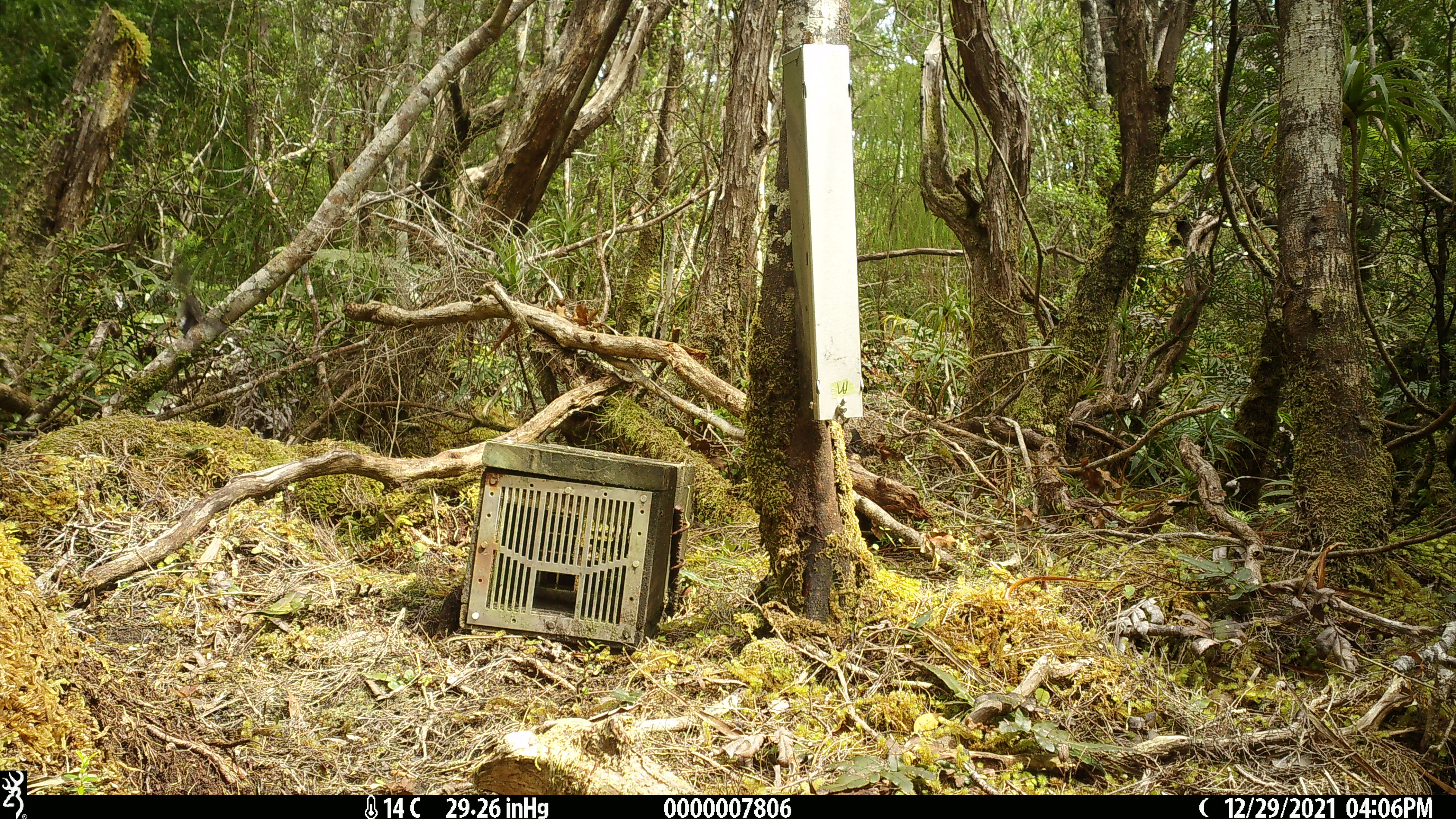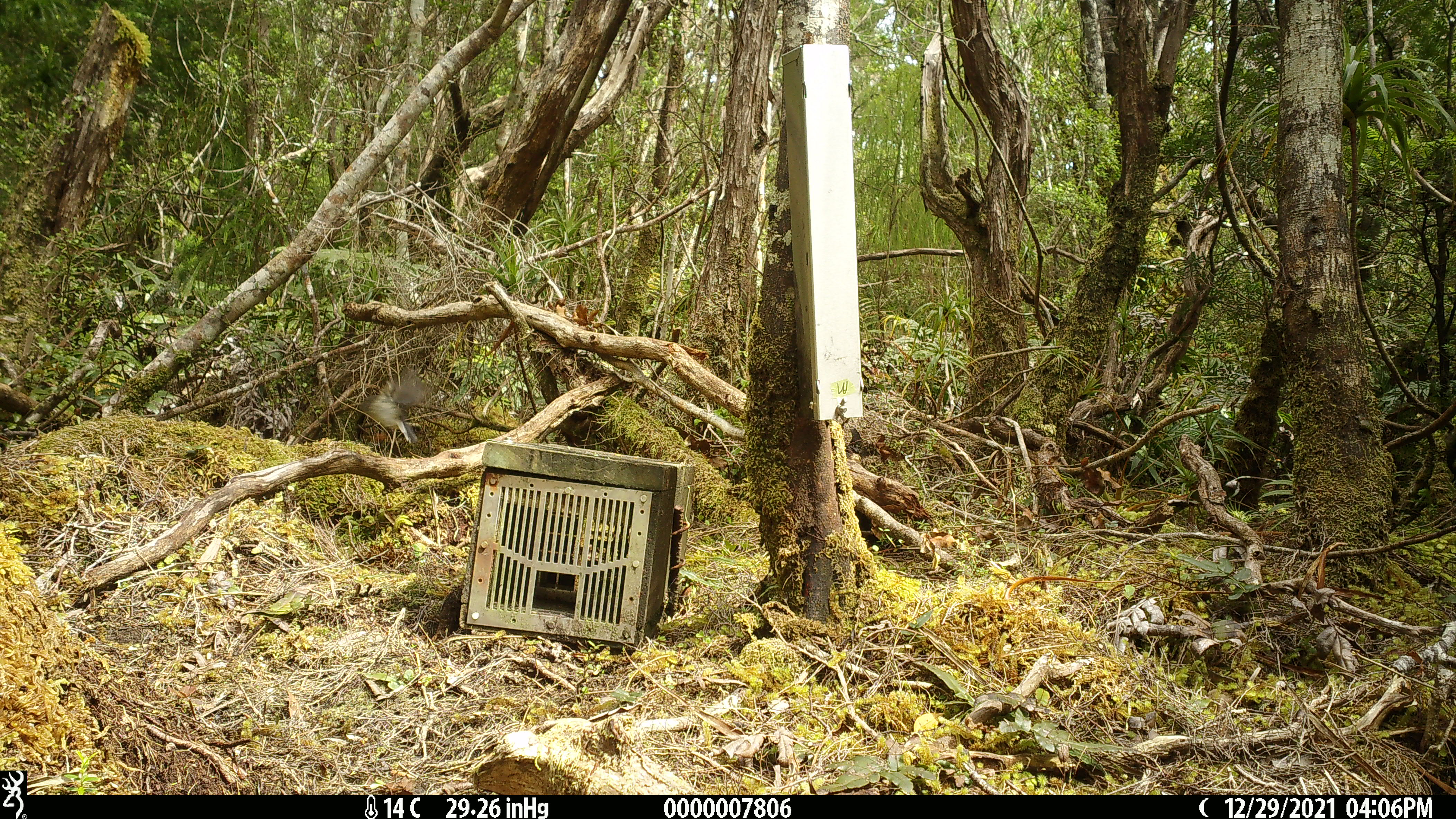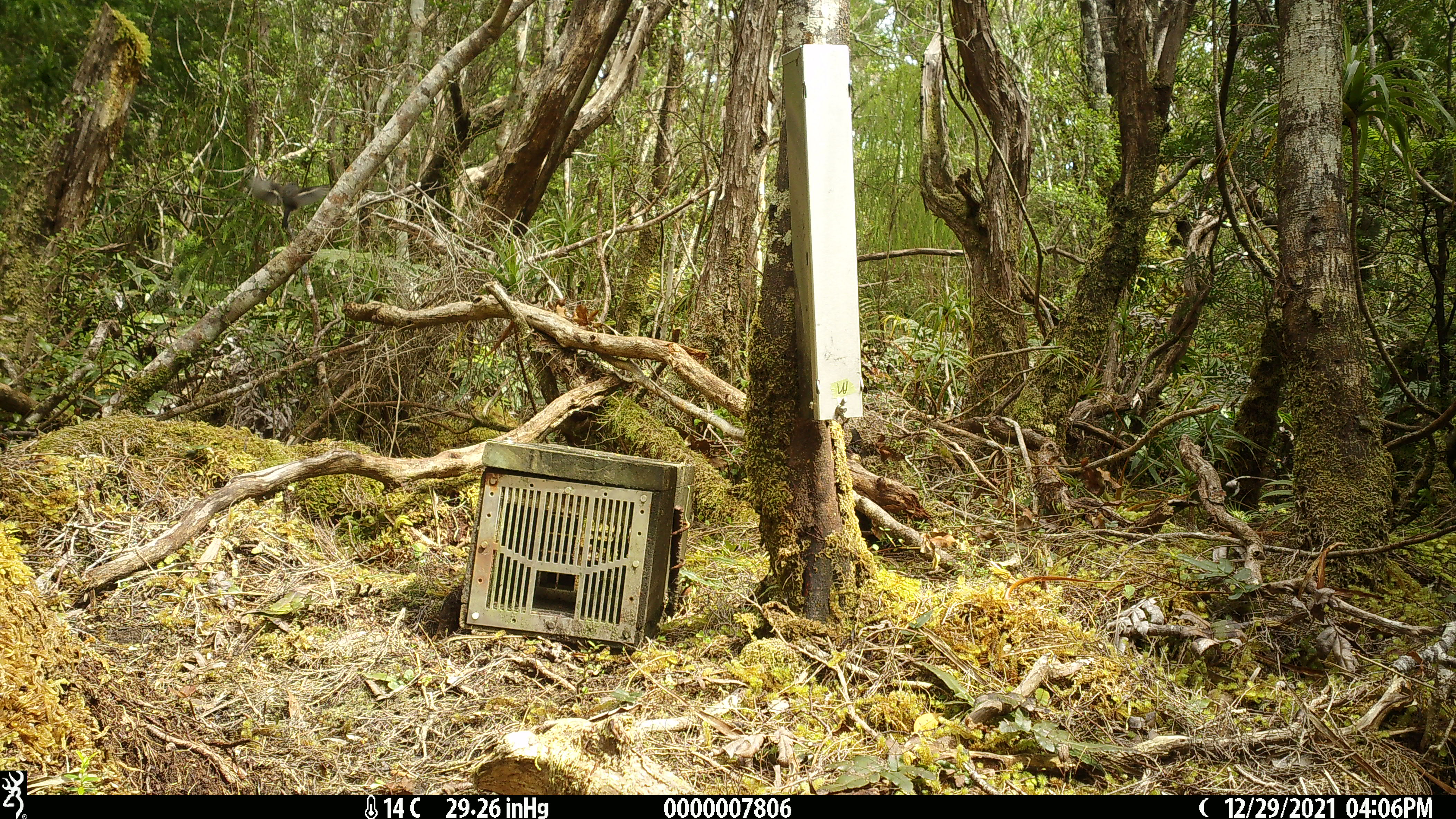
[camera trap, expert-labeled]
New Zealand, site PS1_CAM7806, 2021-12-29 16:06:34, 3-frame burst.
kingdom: Animalia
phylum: Chordata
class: Aves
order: Passeriformes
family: Petroicidae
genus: Petroica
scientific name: Petroica macrocephala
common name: tomtit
Tomtit (Petroica macrocephala).